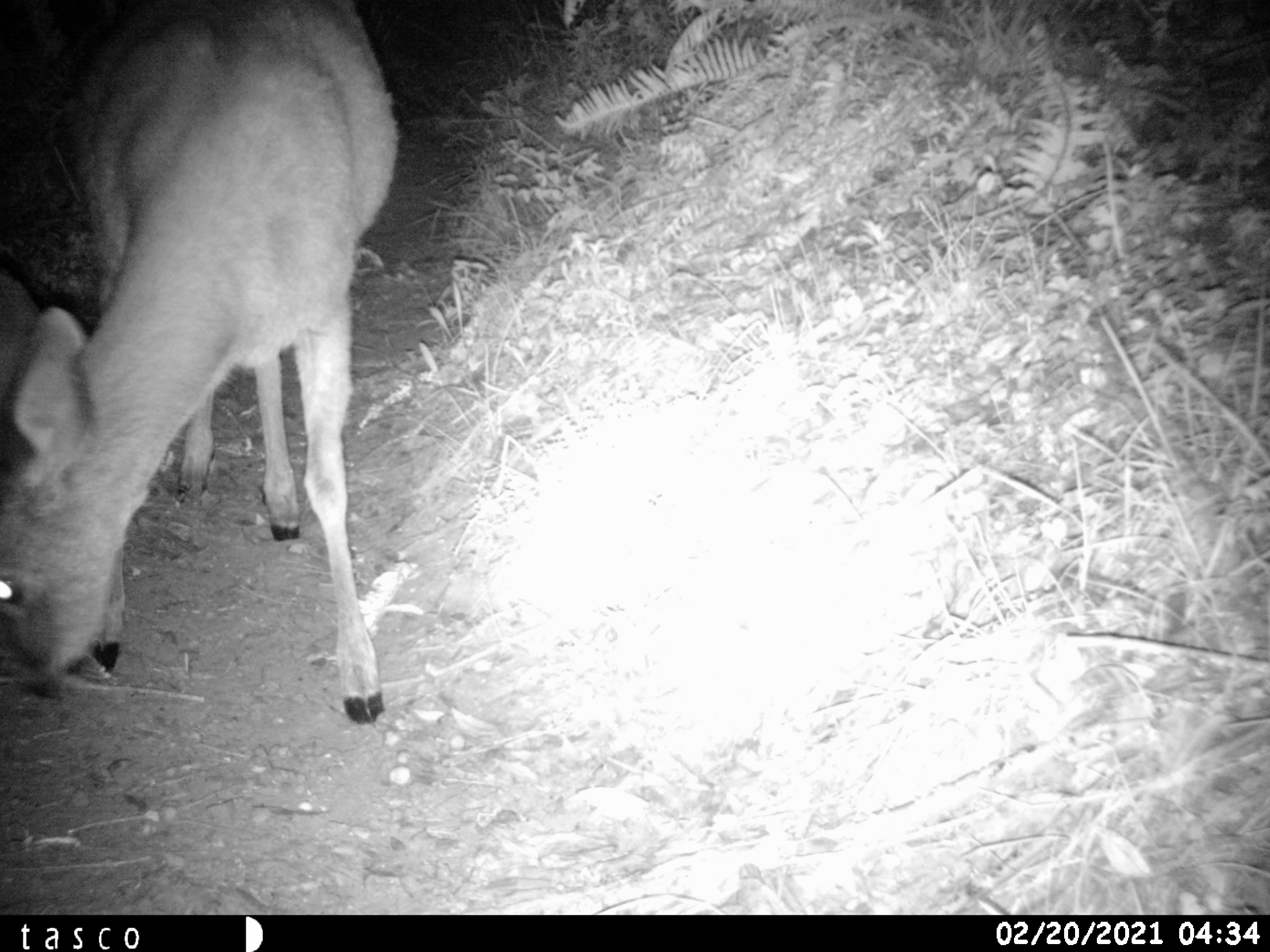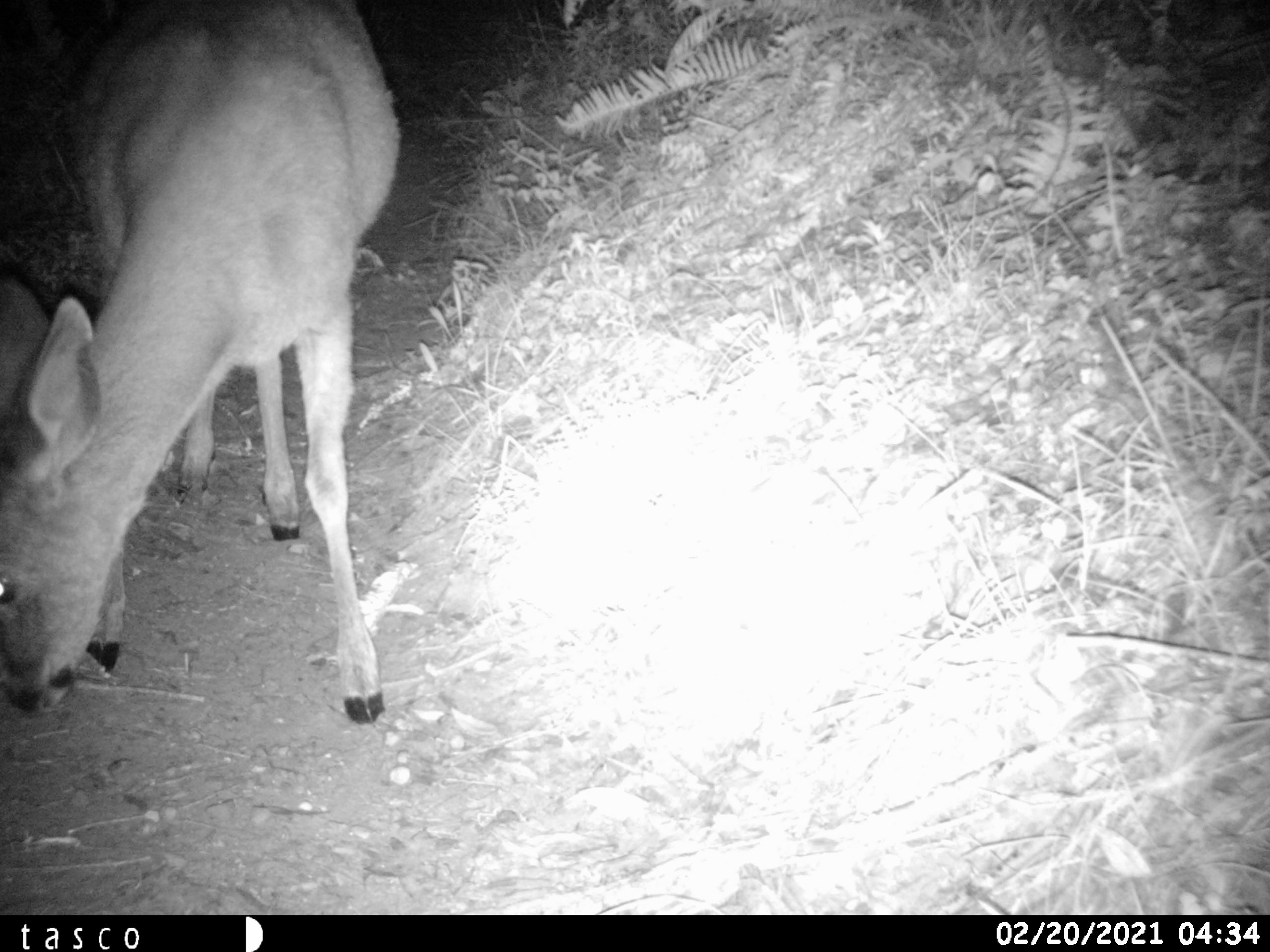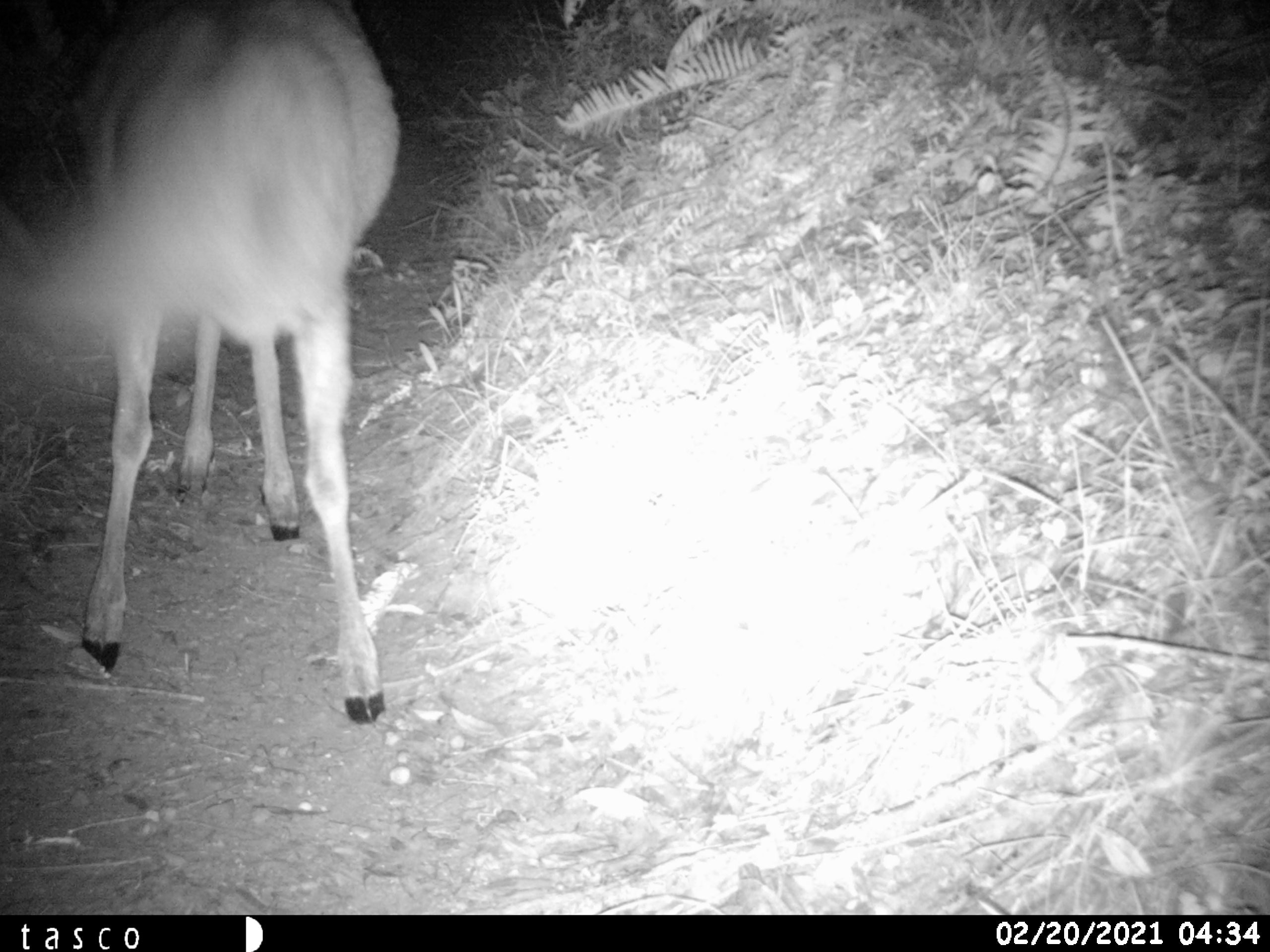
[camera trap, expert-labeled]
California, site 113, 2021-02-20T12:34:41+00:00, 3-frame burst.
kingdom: Animalia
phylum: Chordata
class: Mammalia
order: Artiodactyla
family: Cervidae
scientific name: Cervidae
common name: elk or deer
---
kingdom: Animalia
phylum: Chordata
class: Mammalia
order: Artiodactyla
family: Cervidae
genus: Odocoileus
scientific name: Odocoileus hemionus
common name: mule deer